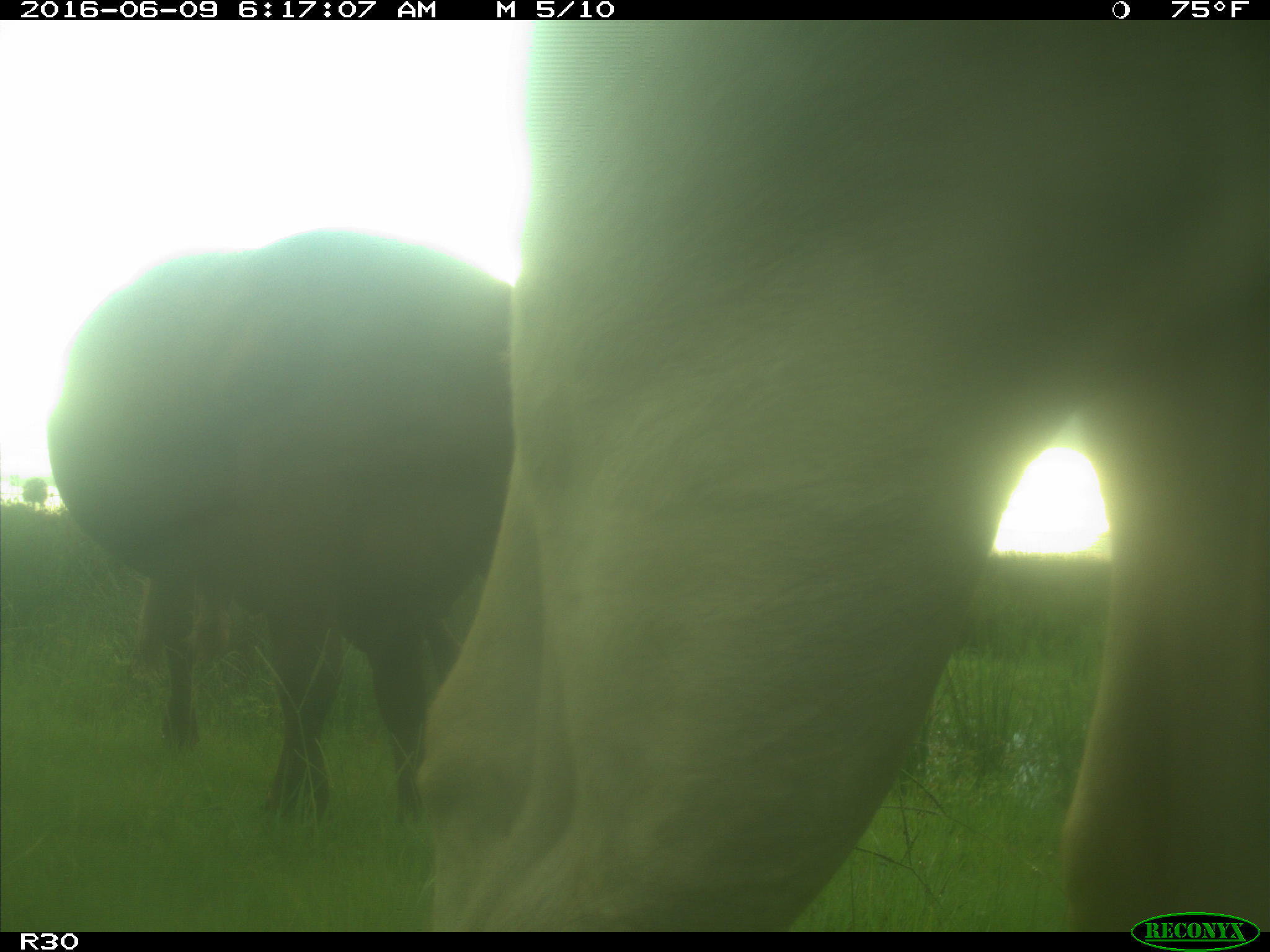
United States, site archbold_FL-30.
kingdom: Animalia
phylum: Chordata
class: Mammalia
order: Artiodactyla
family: Bovidae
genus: Bos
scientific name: Bos taurus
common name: domestic cow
Bos taurus (domestic cow).